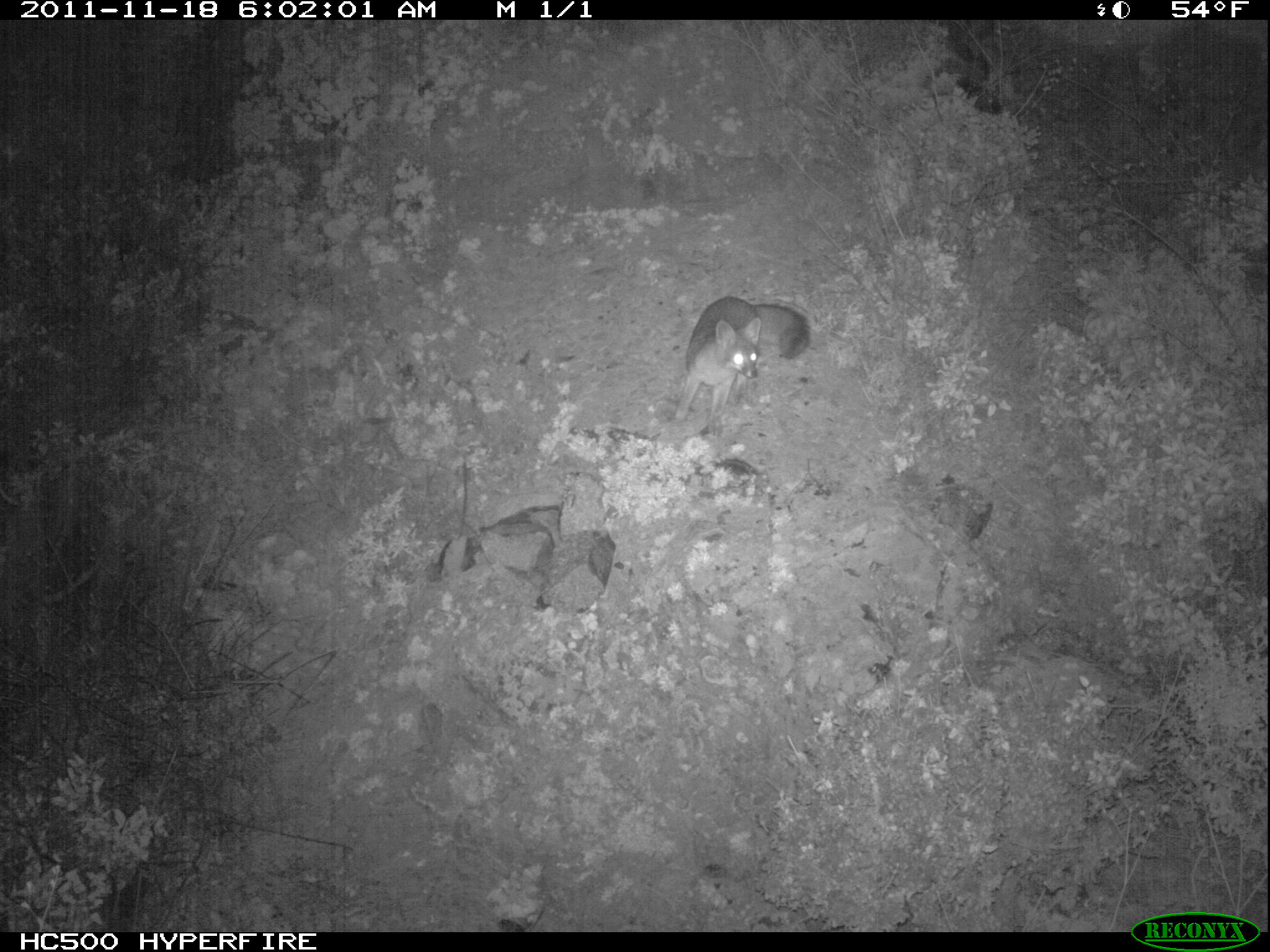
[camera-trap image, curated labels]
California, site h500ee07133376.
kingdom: Animalia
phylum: Chordata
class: Mammalia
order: Carnivora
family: Canidae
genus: Urocyon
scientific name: Urocyon littoralis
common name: island fox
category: fox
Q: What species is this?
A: Fox (island fox) (Urocyon littoralis).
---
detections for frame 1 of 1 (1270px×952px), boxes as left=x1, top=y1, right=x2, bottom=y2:
fox: left=673, top=296, right=809, bottom=436